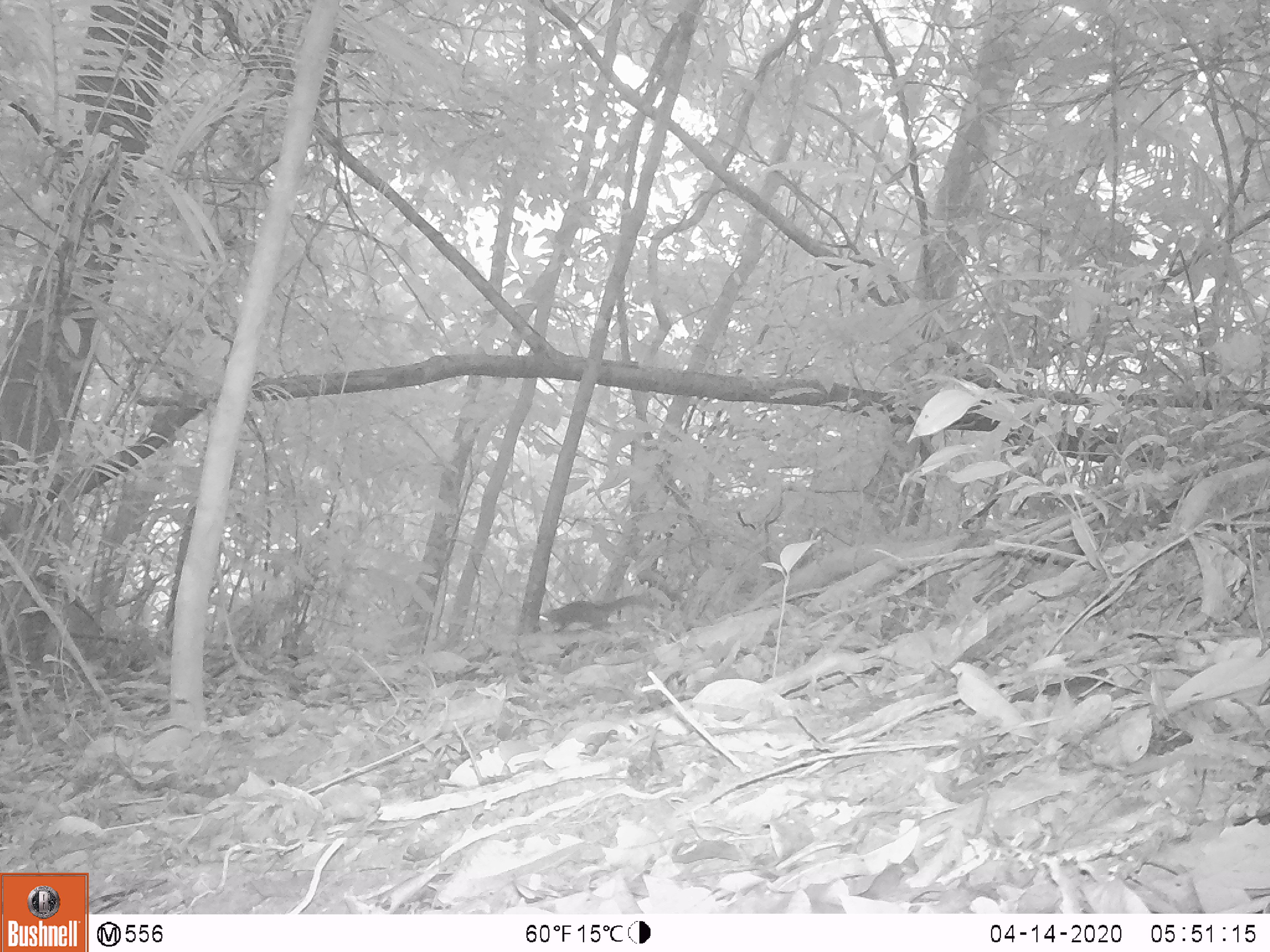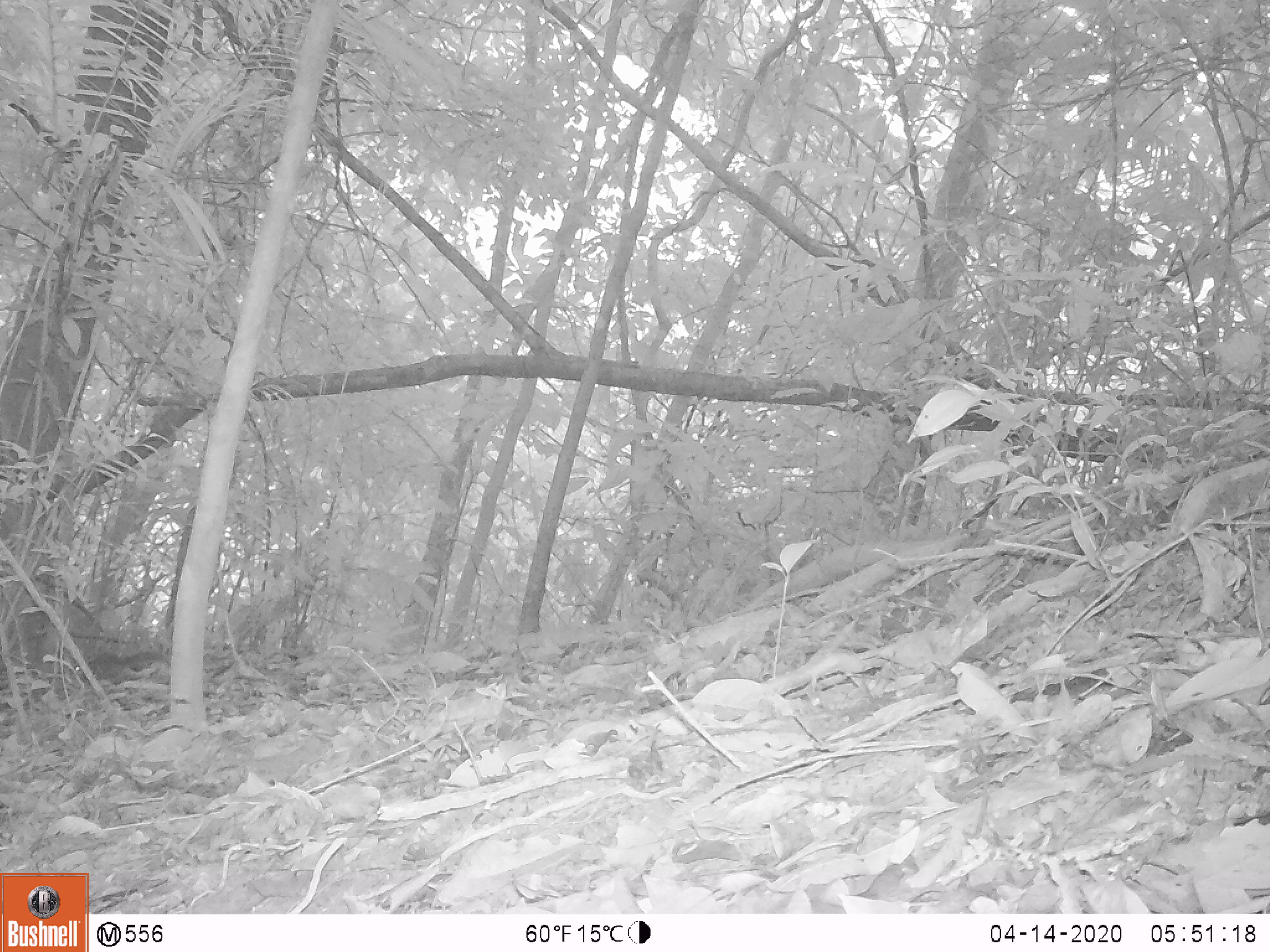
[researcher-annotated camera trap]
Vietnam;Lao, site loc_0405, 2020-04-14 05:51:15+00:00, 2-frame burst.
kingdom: Animalia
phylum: Chordata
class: Mammalia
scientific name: Mammalia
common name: mammal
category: unidentified small mammal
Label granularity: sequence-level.